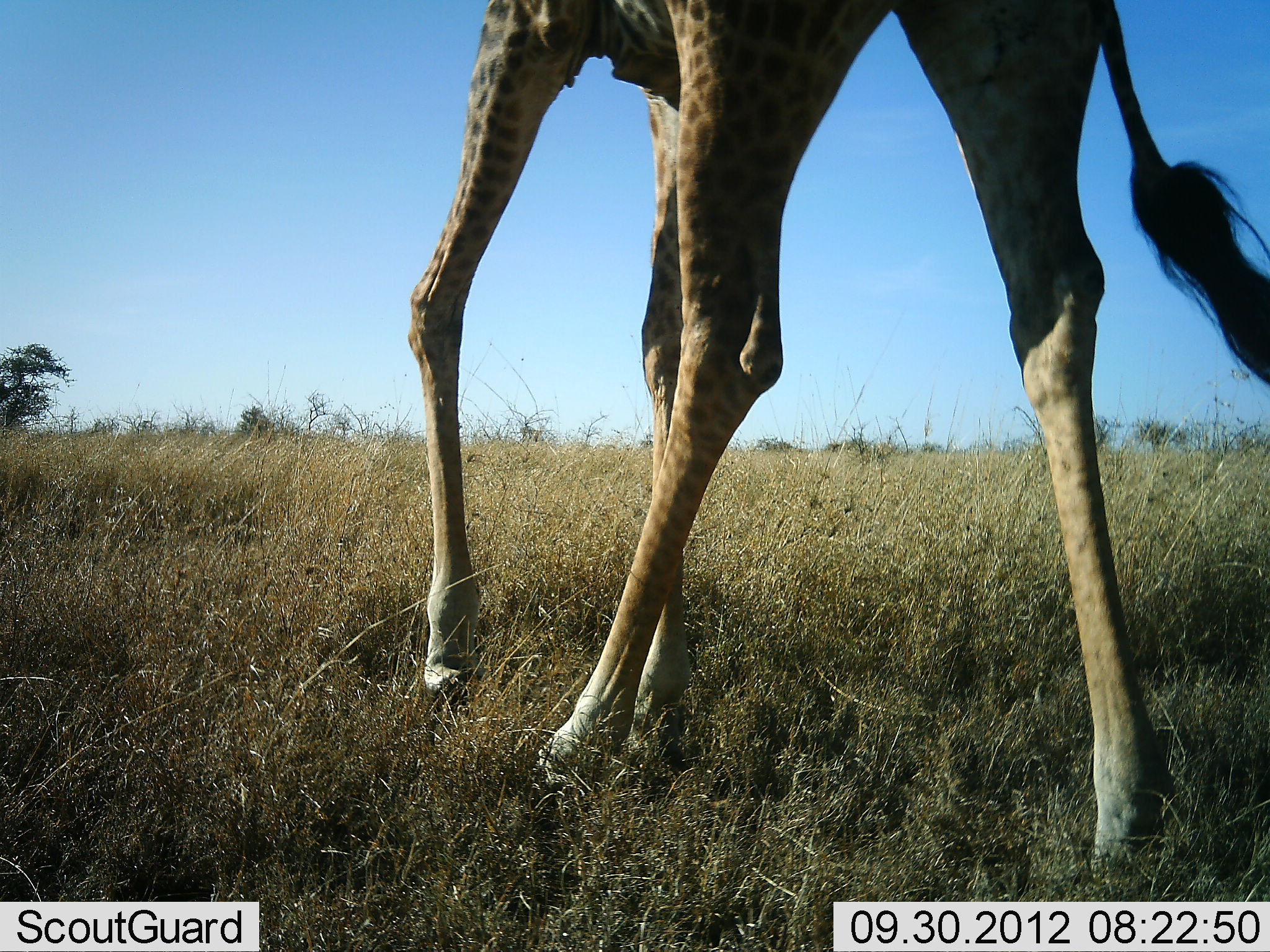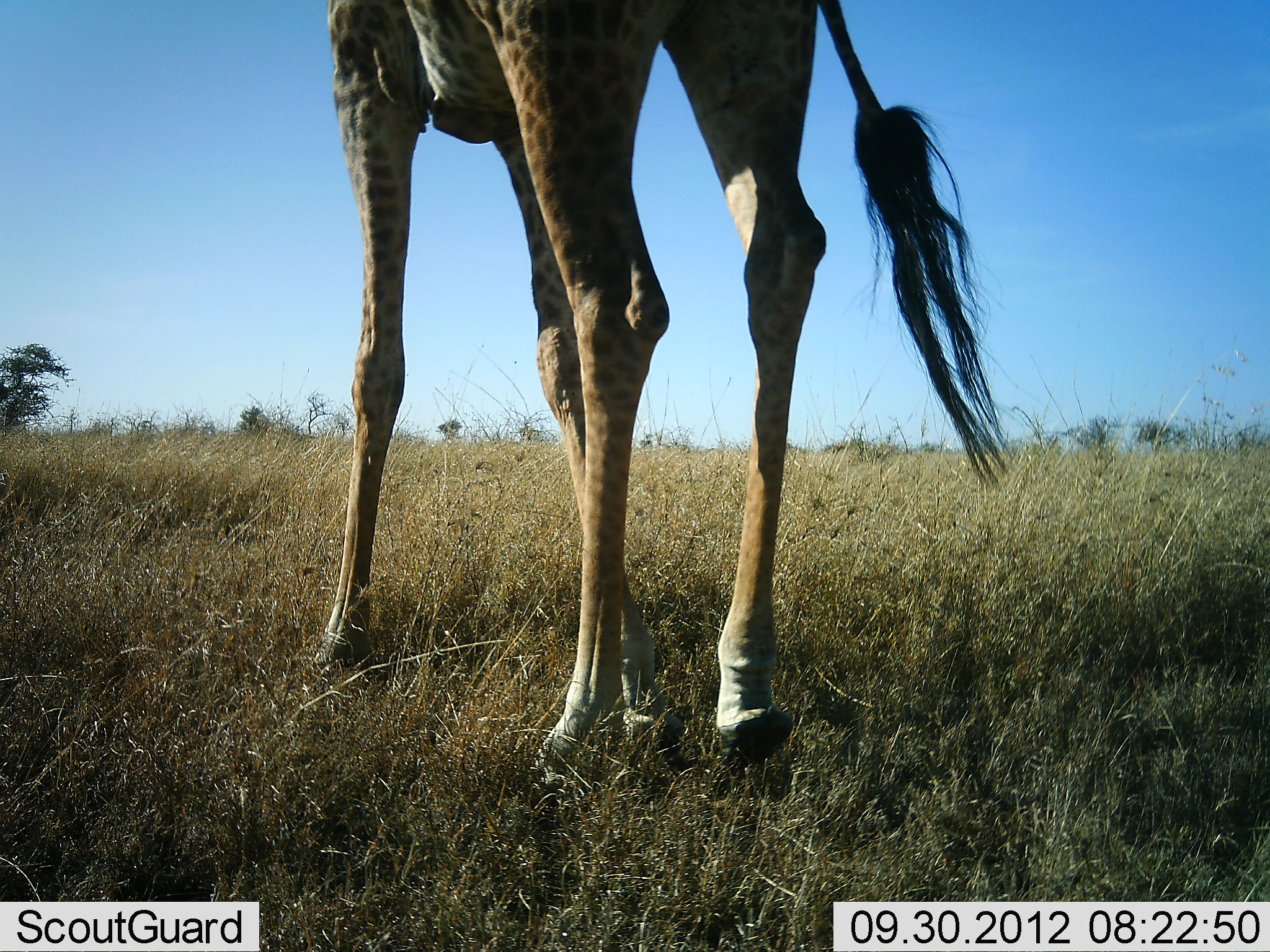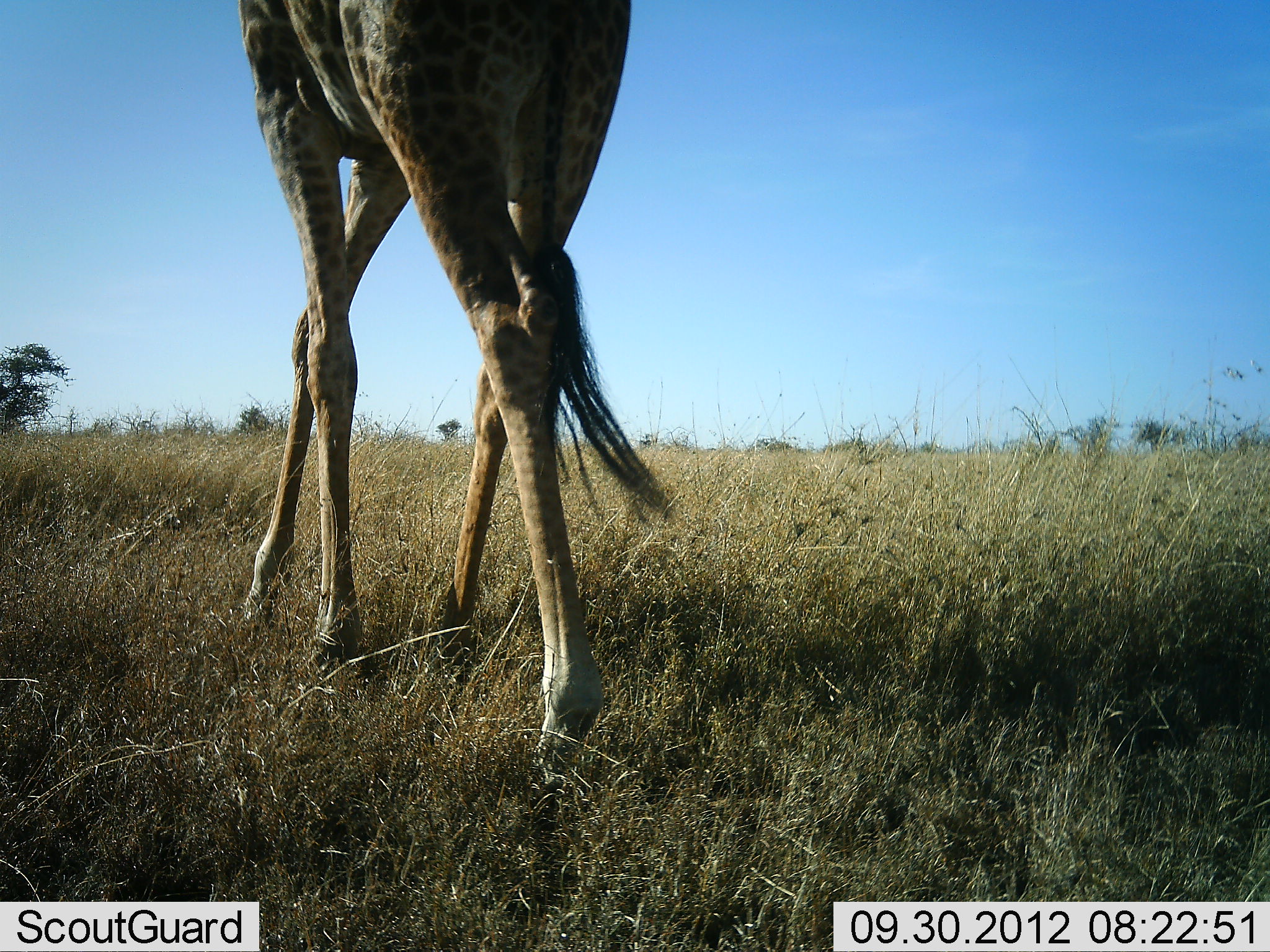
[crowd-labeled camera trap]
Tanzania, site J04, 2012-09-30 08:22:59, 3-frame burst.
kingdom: Animalia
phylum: Chordata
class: Mammalia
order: Artiodactyla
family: Giraffidae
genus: Giraffa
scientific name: Giraffa camelopardalis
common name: giraffe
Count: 1.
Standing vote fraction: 10%.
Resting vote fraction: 0%.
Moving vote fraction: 90%.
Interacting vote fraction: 0%.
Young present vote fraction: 0%.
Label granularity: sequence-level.